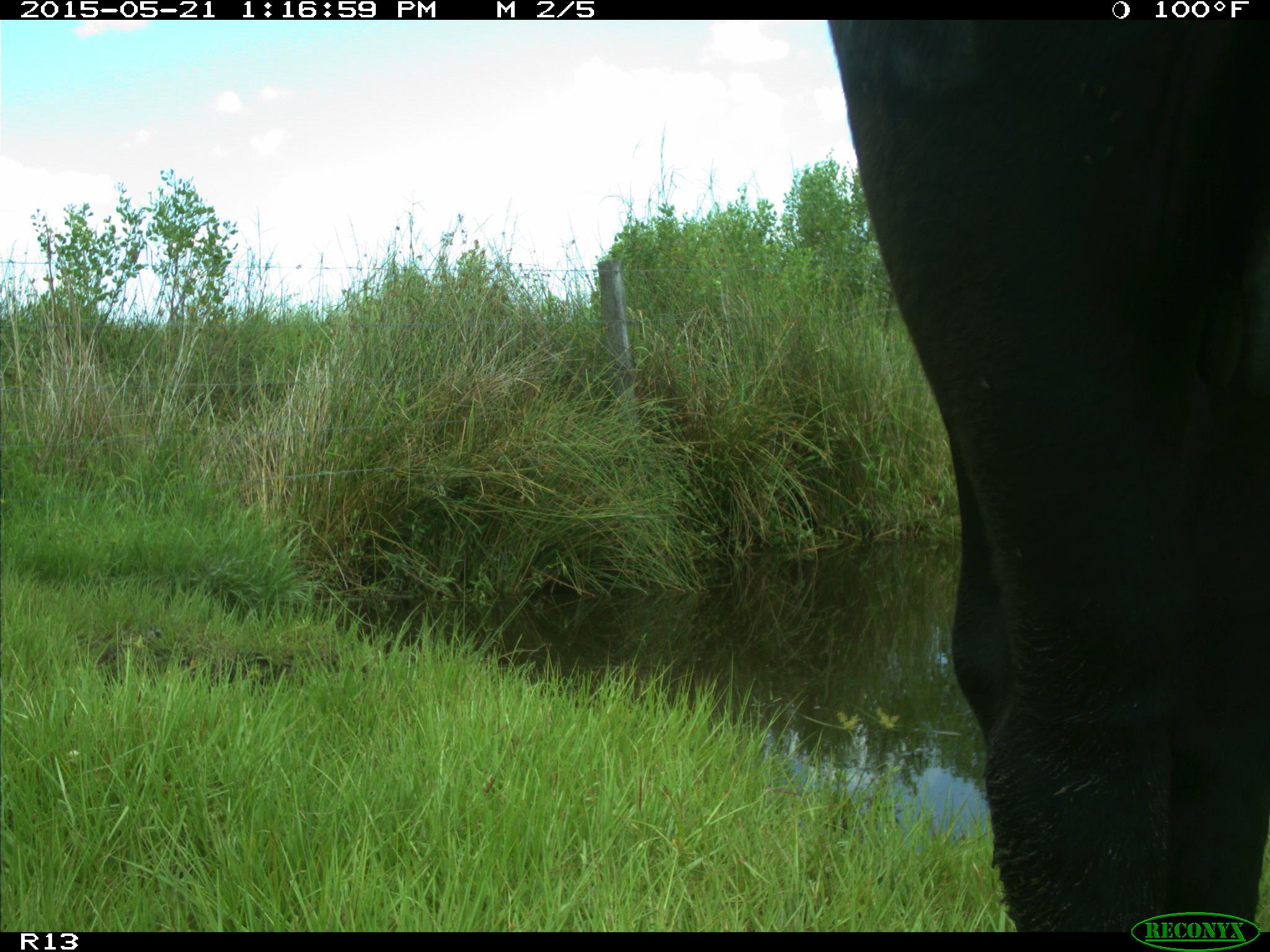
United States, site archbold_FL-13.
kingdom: Animalia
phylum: Chordata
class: Mammalia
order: Artiodactyla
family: Bovidae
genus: Bos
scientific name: Bos taurus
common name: domestic cow